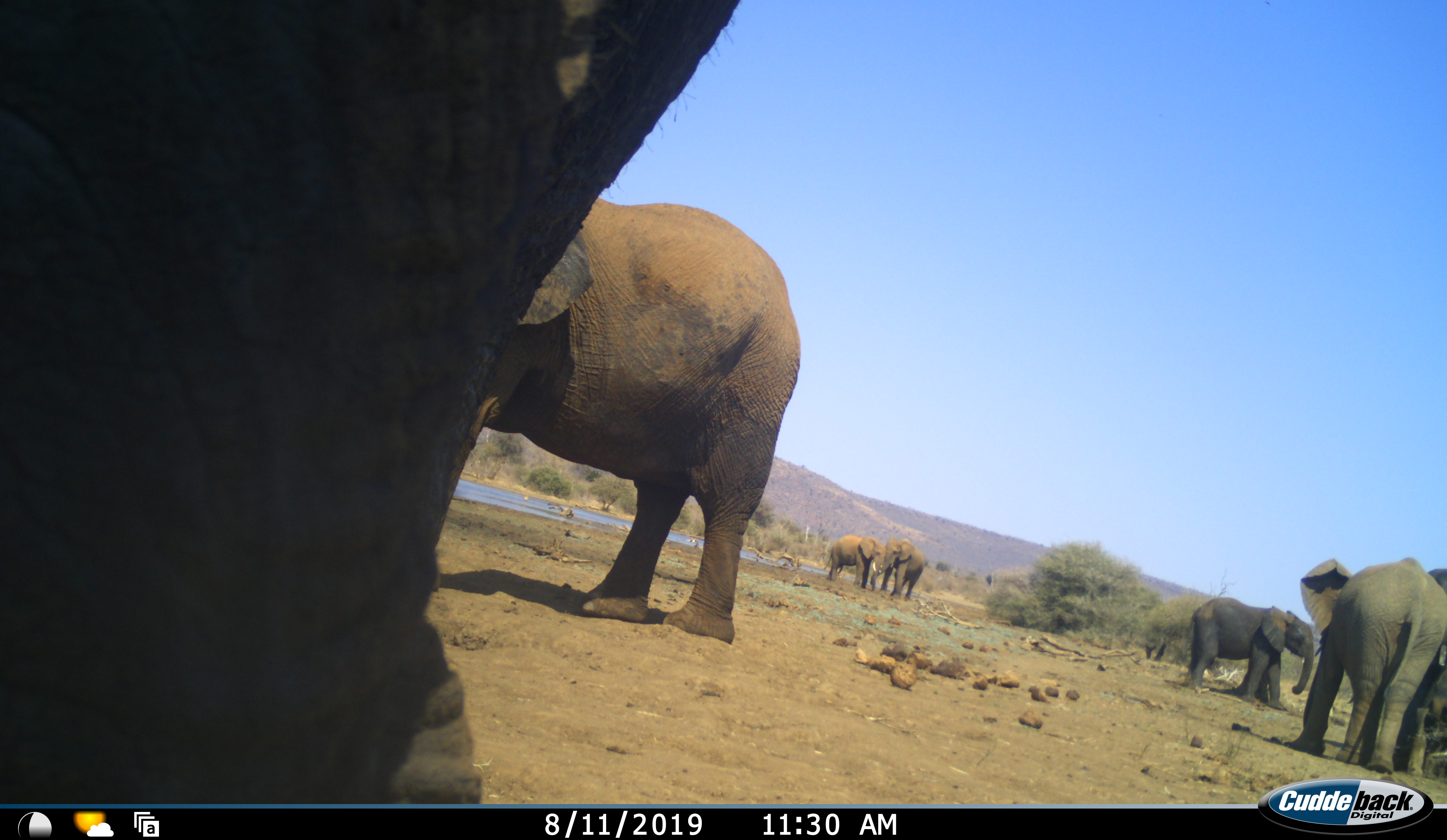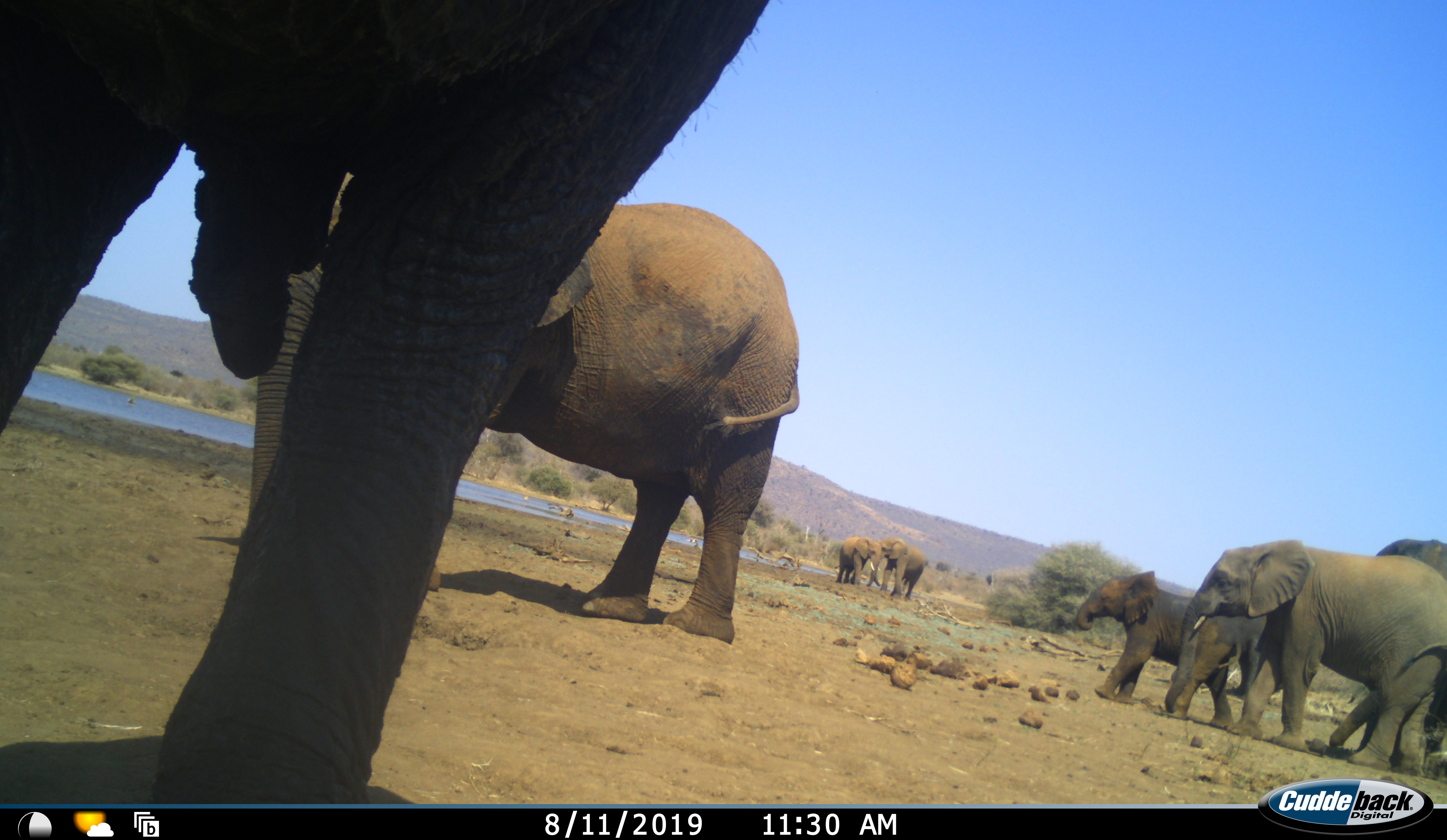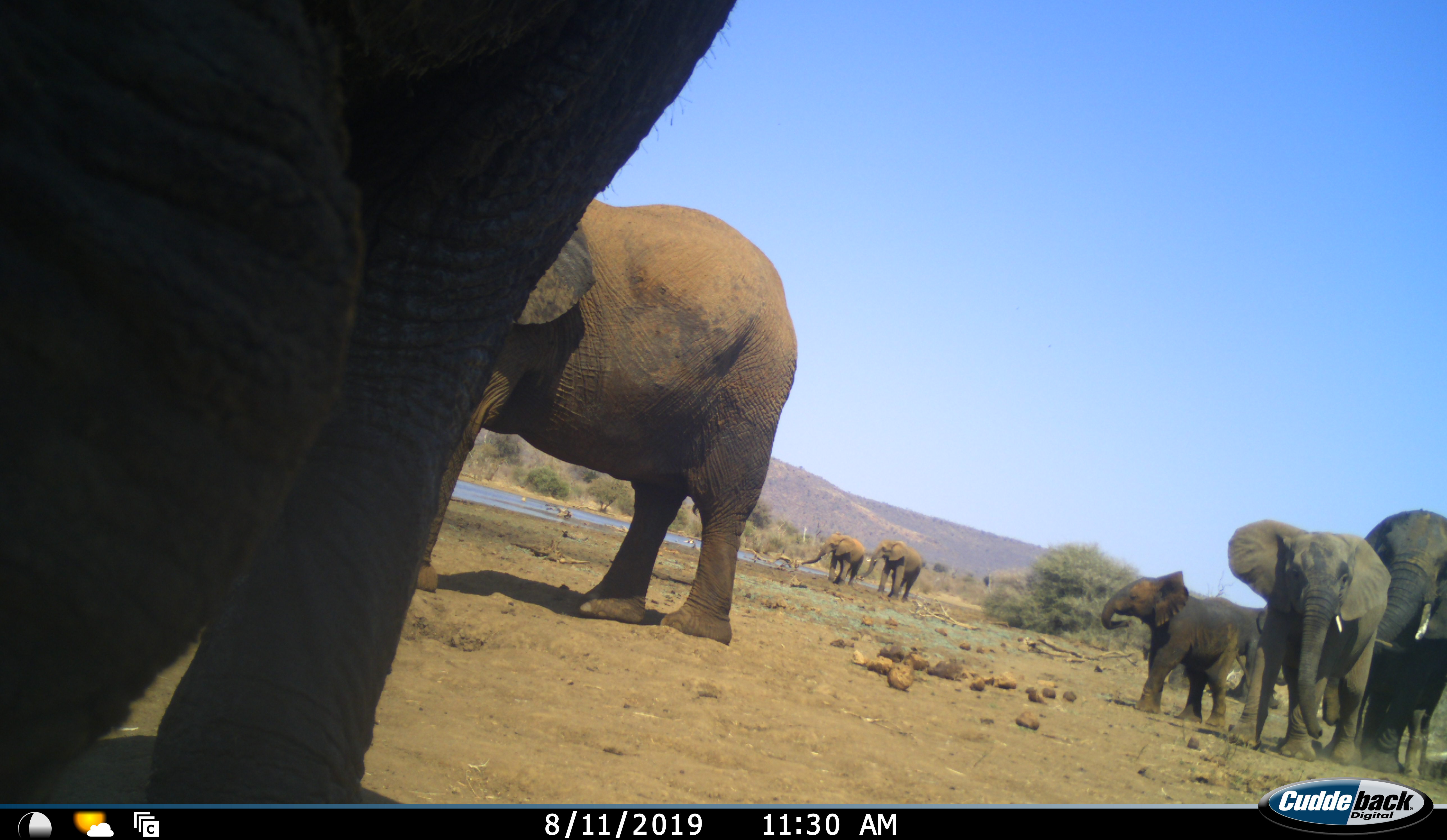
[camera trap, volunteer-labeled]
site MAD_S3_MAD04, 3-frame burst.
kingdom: Animalia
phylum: Chordata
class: Mammalia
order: Proboscidea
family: Elephantidae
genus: Loxodonta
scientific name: Loxodonta africana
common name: african bush elephant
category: elephant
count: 8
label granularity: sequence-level